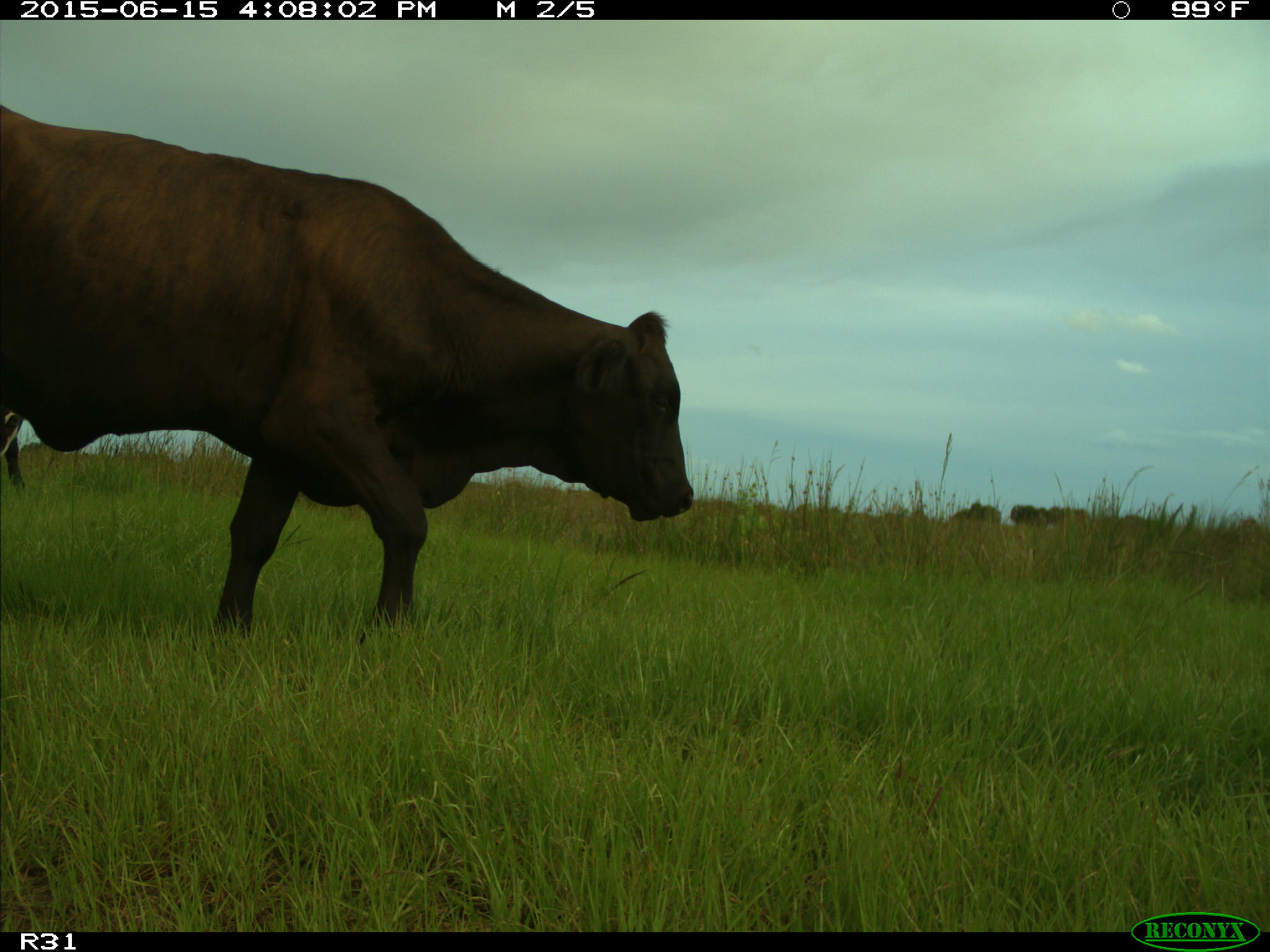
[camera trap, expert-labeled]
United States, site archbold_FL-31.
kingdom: Animalia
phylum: Chordata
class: Mammalia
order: Artiodactyla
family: Bovidae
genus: Bos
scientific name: Bos taurus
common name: domestic cow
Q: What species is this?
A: Bos taurus (domestic cow).